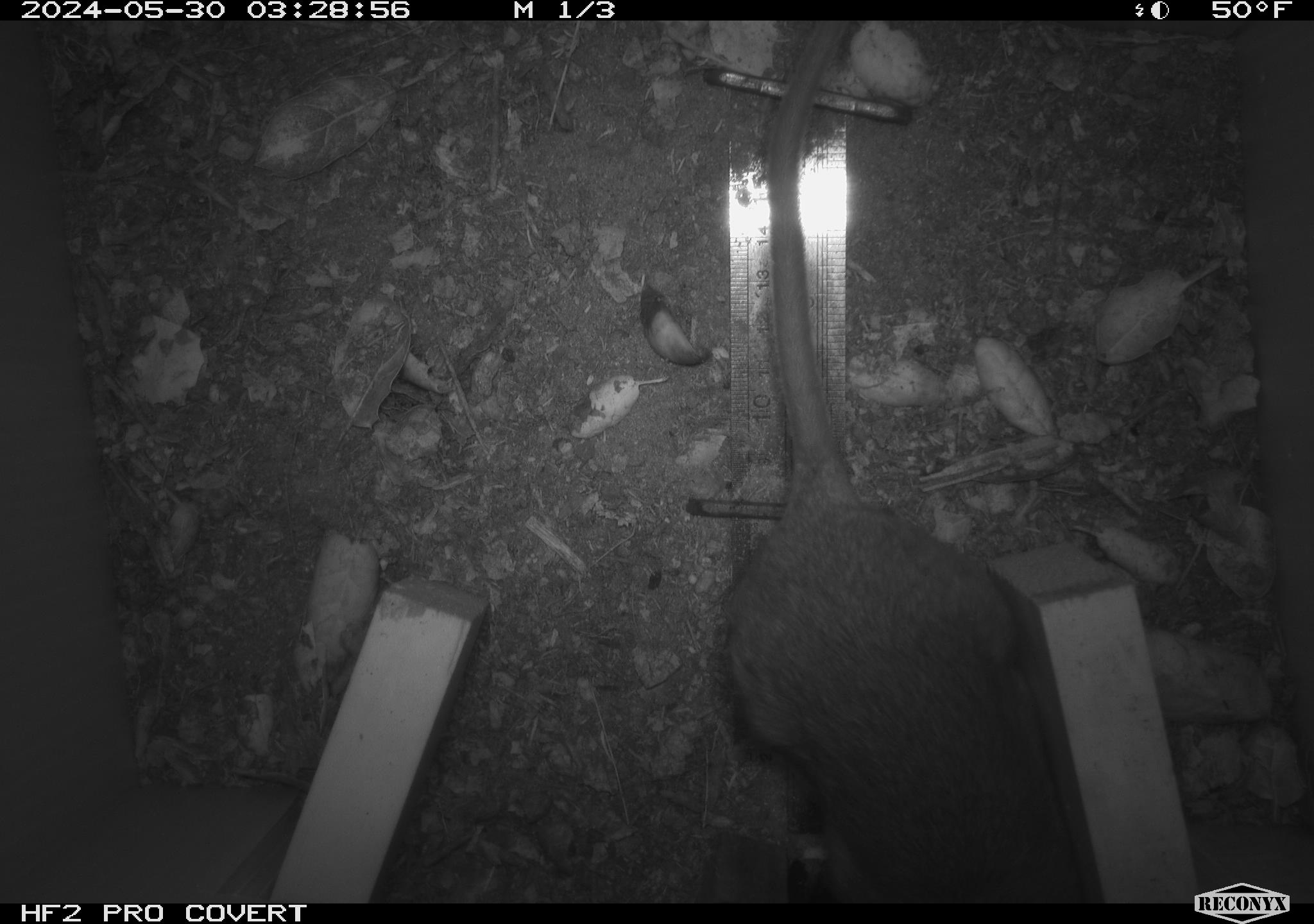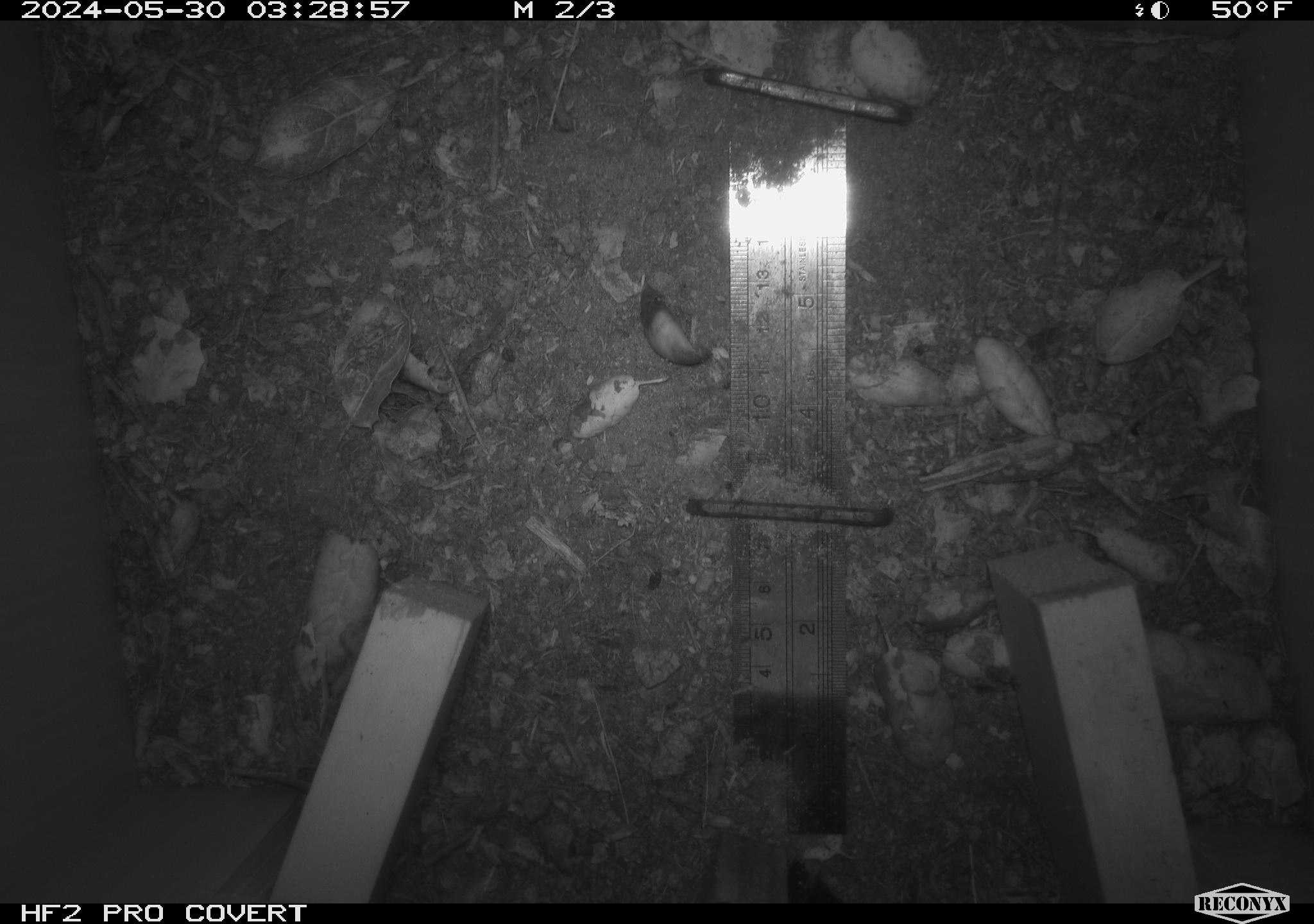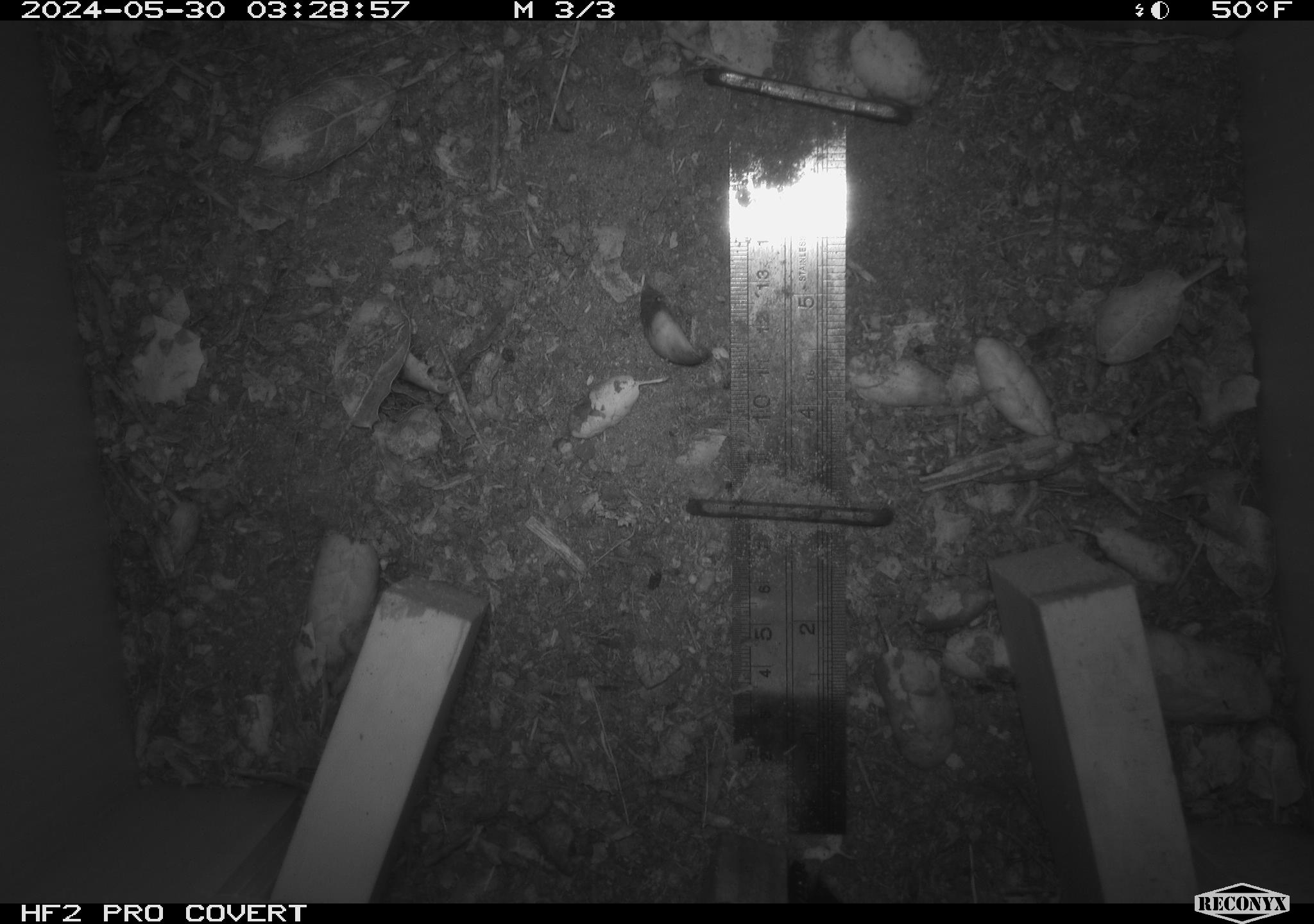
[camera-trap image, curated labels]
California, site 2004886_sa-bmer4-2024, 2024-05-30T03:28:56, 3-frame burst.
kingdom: Animalia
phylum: Chordata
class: Mammalia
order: Rodentia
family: Muridae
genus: Rattus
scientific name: Rattus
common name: rat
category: rattus species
Rattus species (rat) (Rattus).